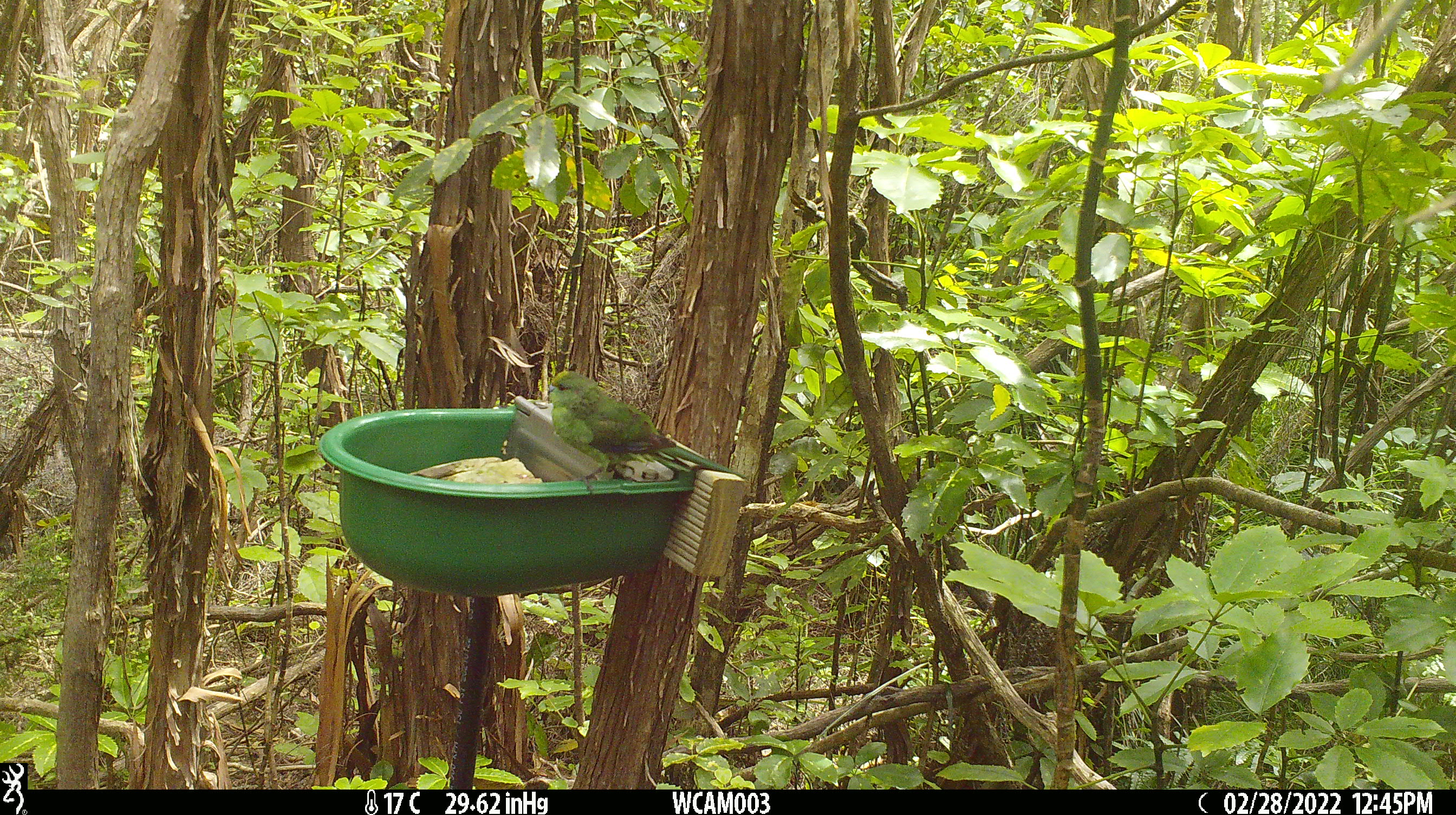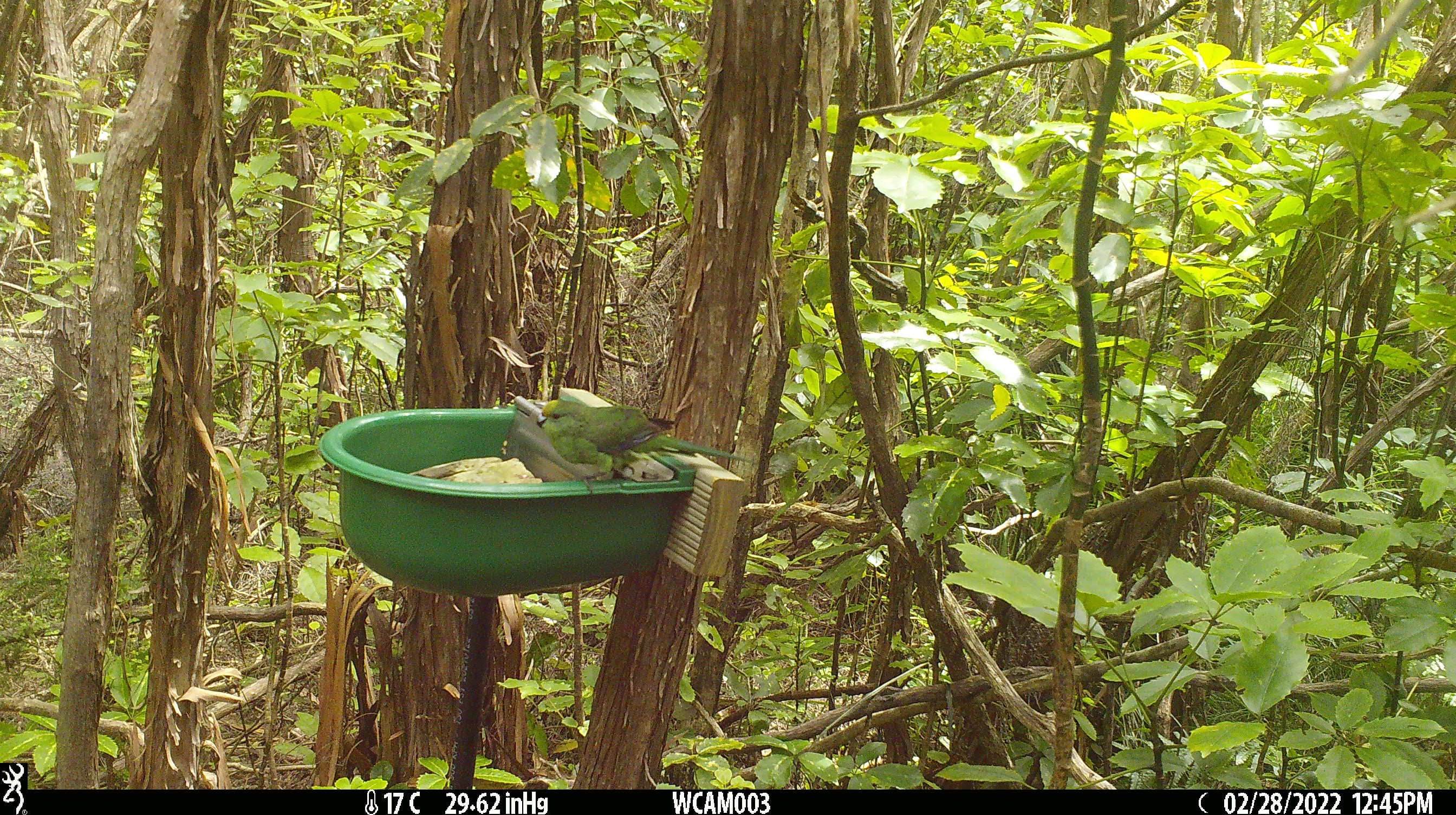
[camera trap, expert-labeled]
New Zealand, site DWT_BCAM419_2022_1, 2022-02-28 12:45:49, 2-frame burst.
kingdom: Animalia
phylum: Chordata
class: Aves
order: Psittaciformes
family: Psittaculidae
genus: Cyanoramphus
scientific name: Cyanoramphus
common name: parakeet